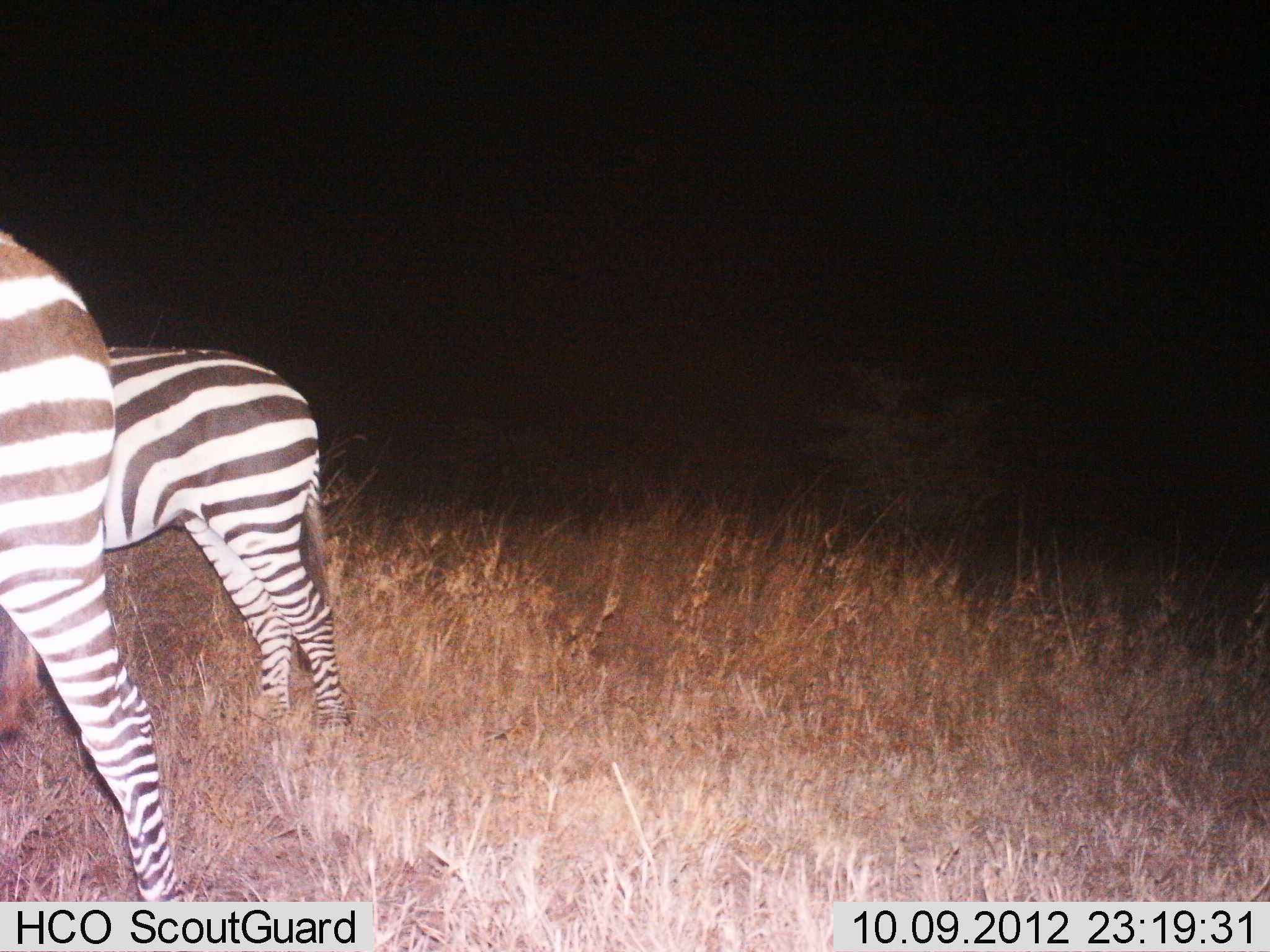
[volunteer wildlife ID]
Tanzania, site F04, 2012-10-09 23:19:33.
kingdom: Animalia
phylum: Chordata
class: Mammalia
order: Perissodactyla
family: Equidae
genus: Equus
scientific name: Equus quagga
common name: plains zebra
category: zebra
Zebra (plains zebra) (Equus quagga), count 2. Behavior (volunteer vote fractions): standing 100%, resting 0%, moving 0%, interacting 0%. Young present (vote fraction): 10%. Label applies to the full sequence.